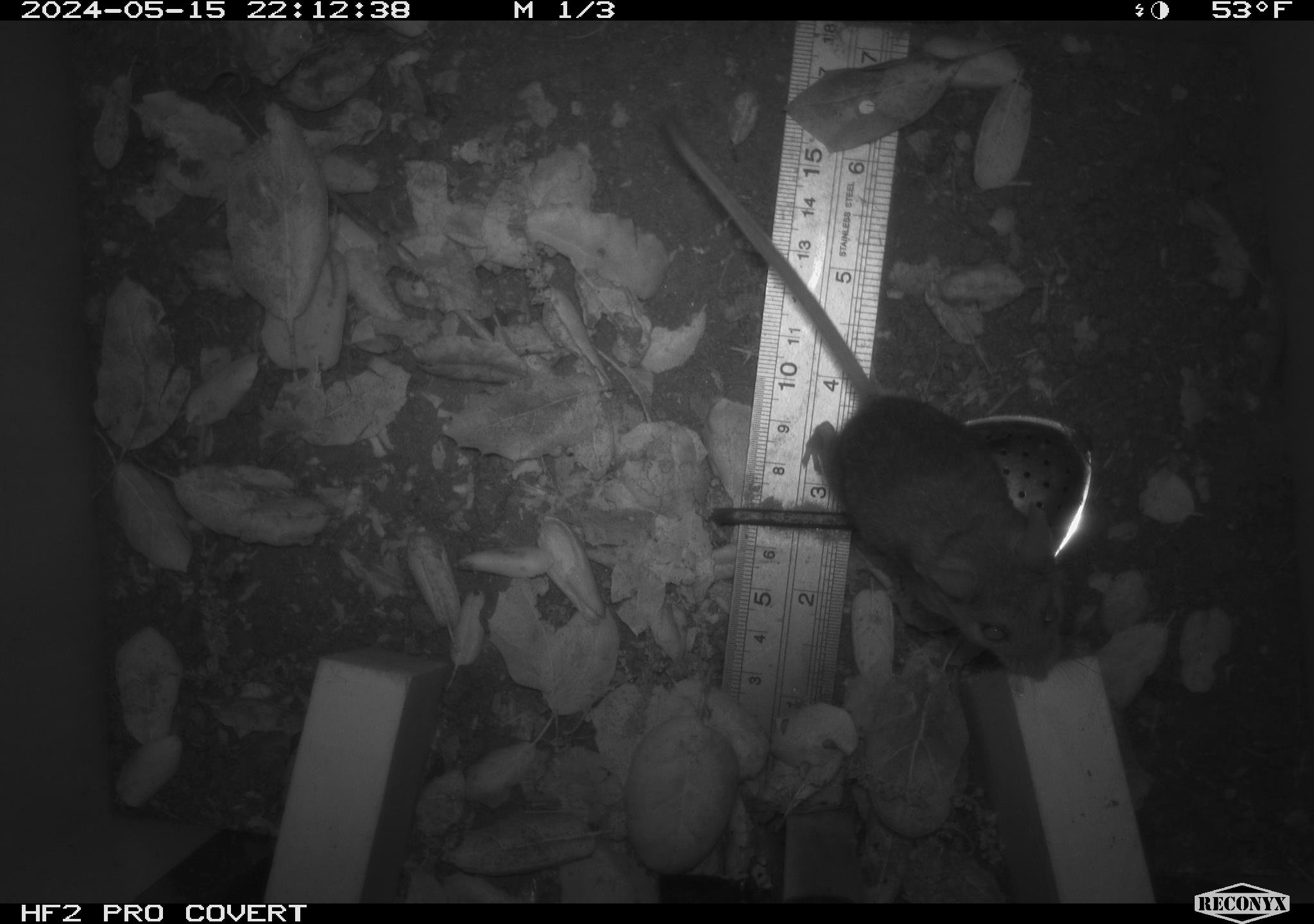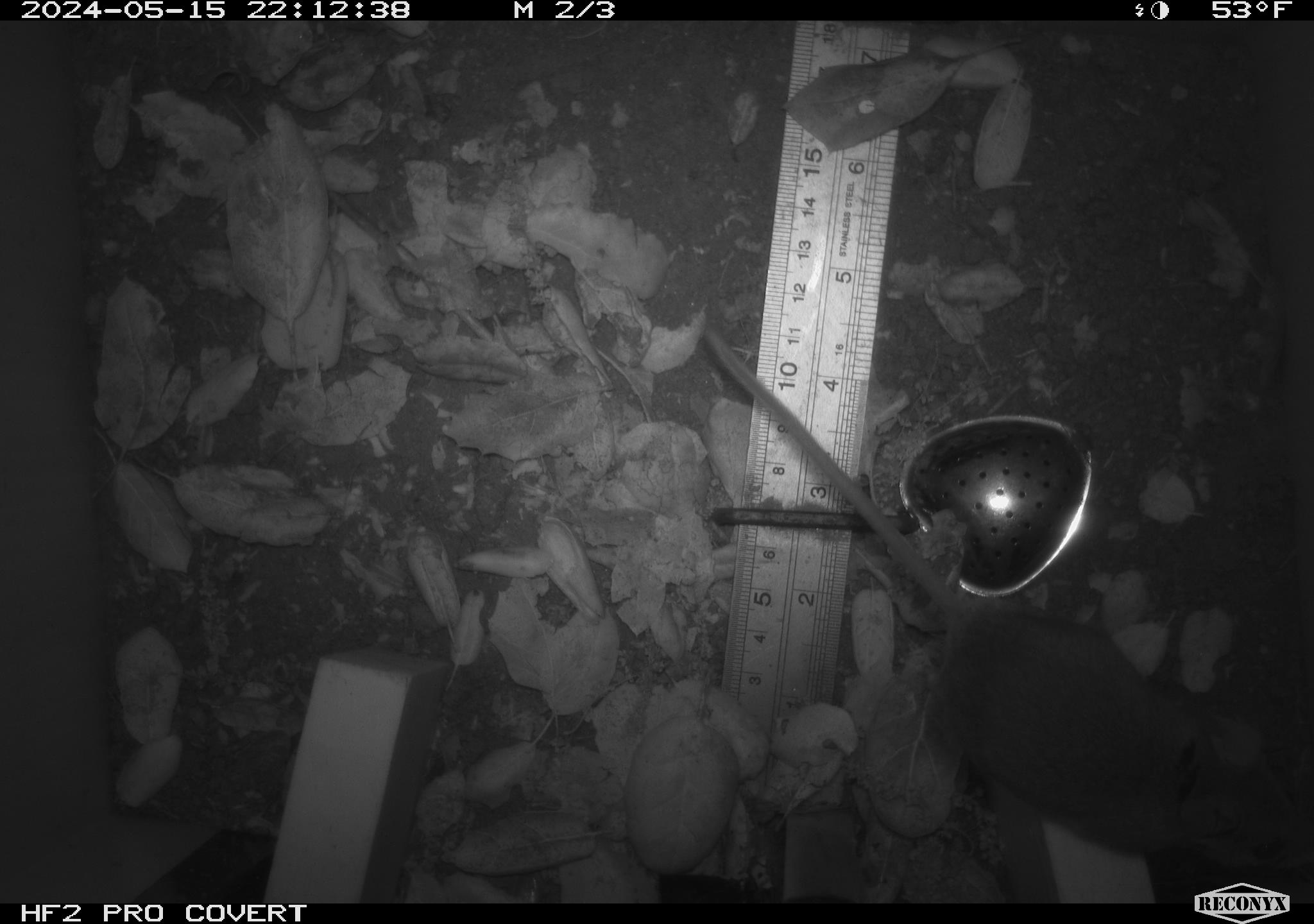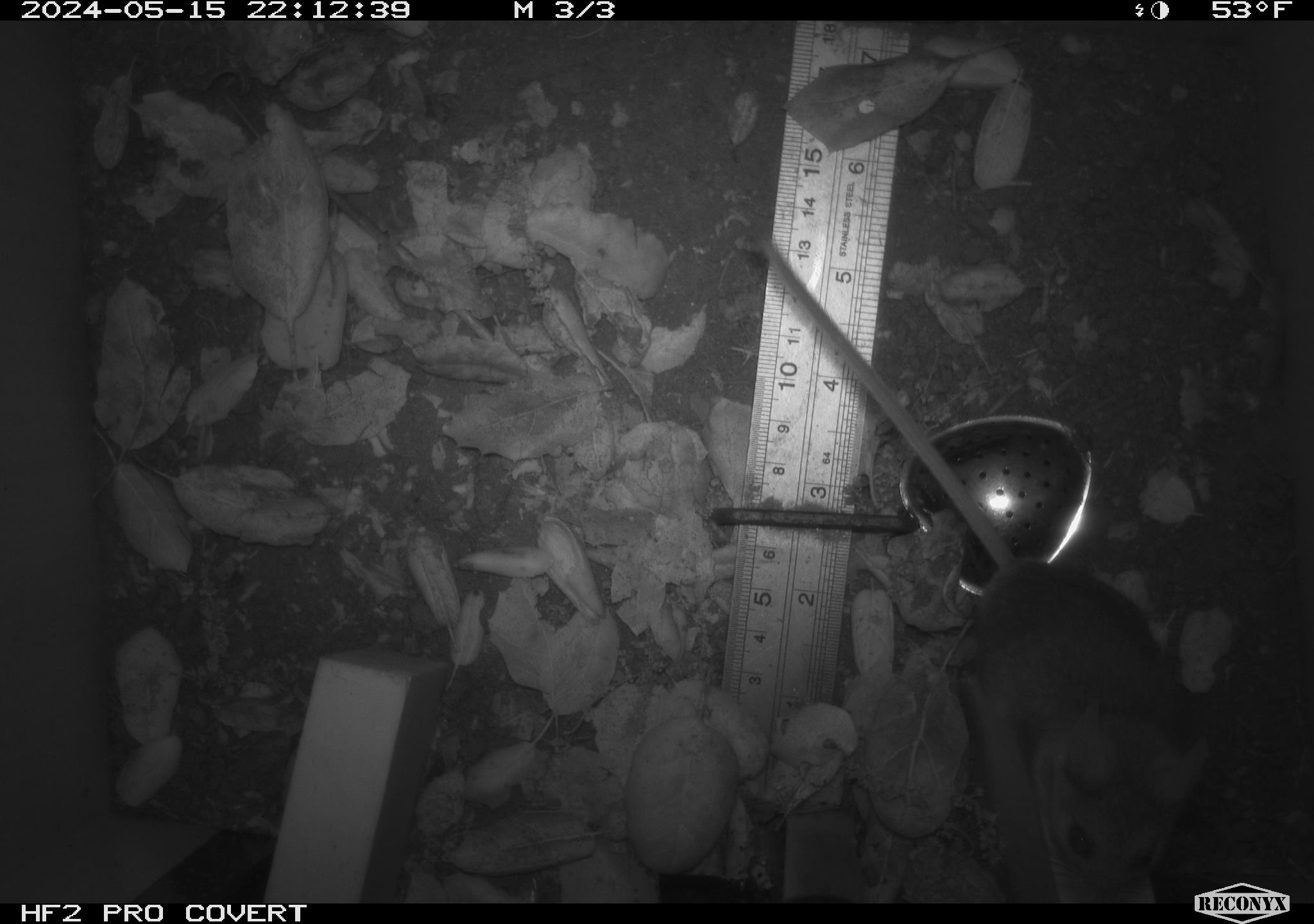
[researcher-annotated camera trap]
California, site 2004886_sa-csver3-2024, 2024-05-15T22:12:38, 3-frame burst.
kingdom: Animalia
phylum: Chordata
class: Mammalia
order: Rodentia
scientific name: Rodentia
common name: rodent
Rodent (Rodentia).